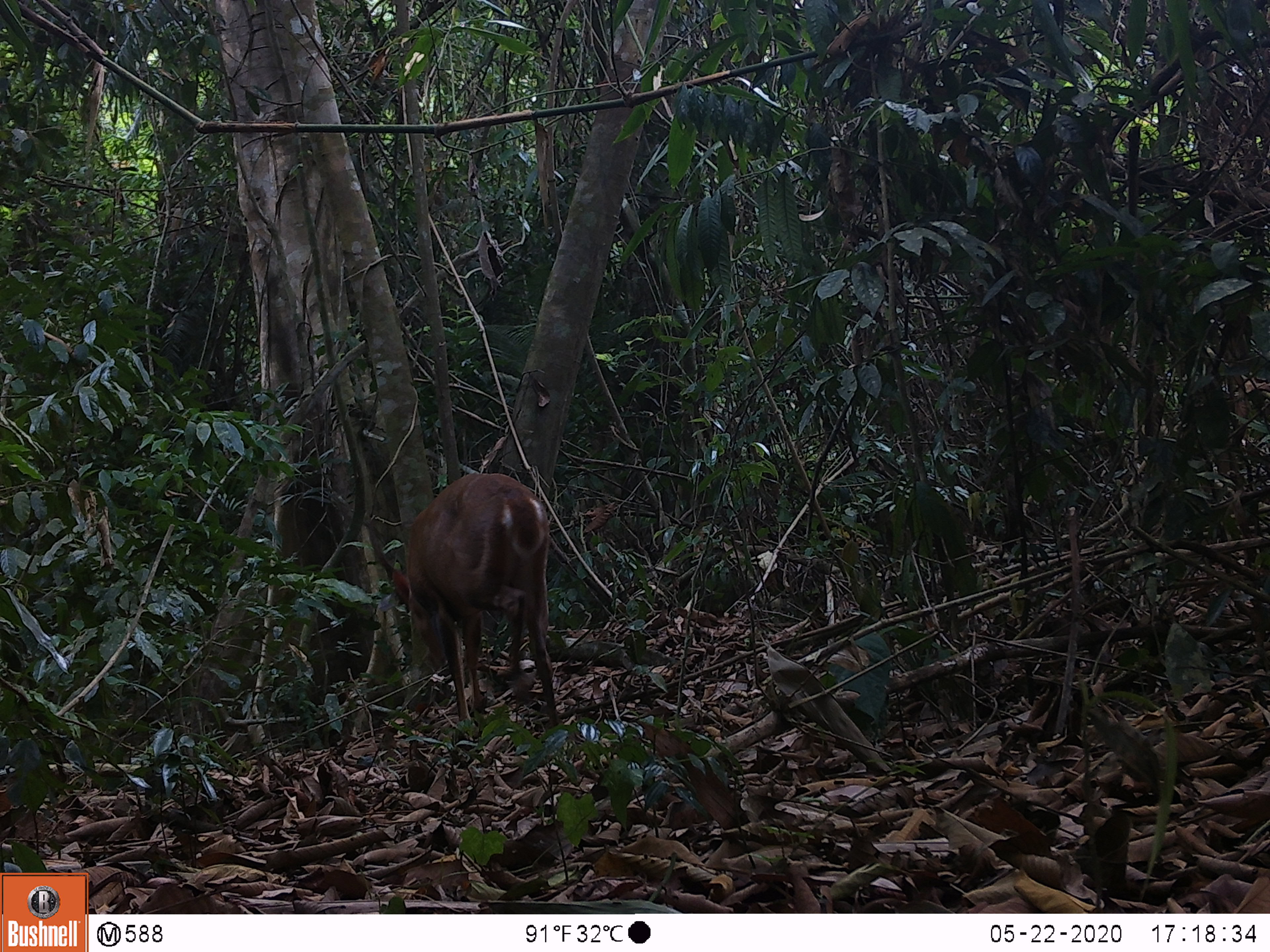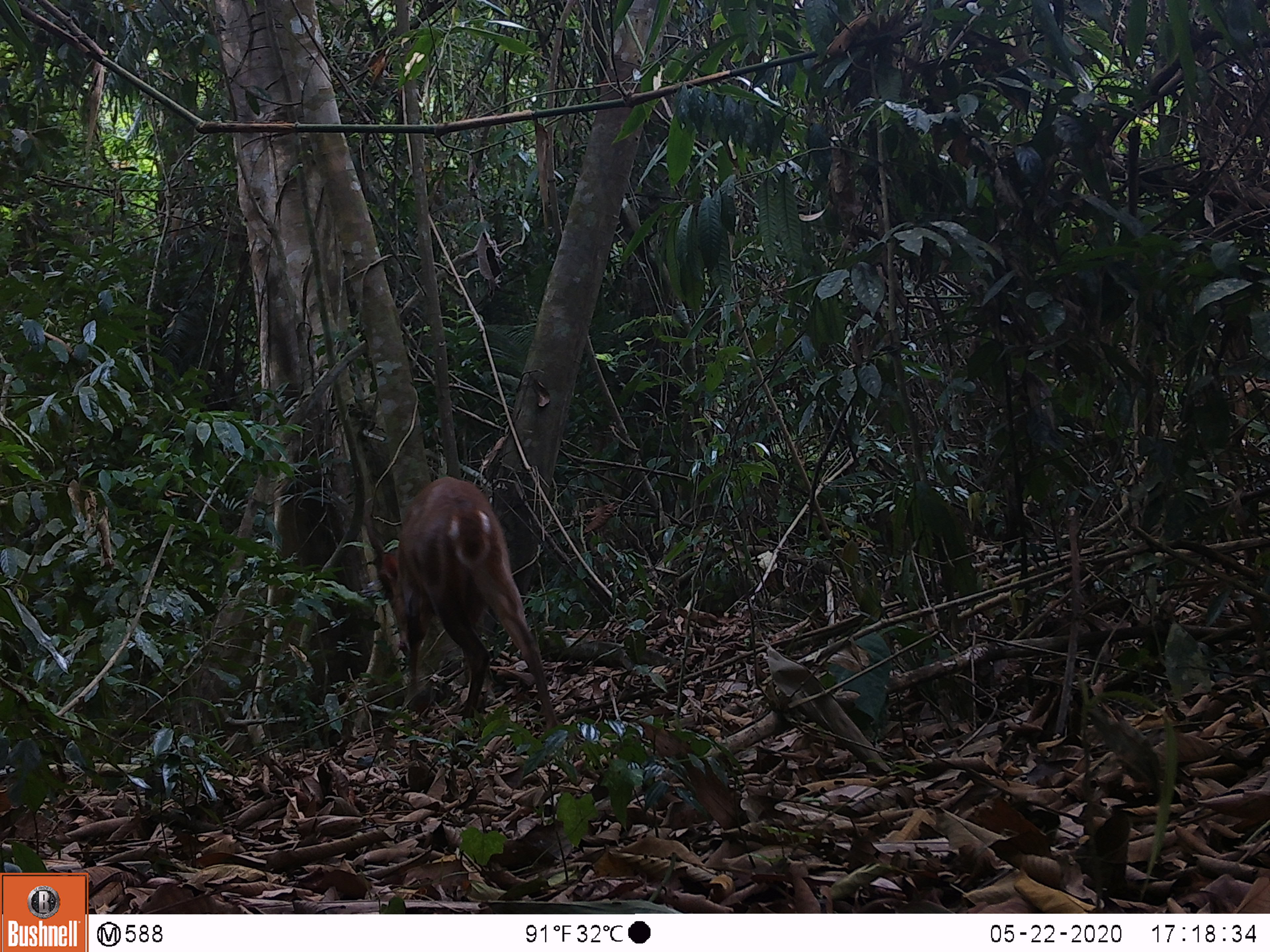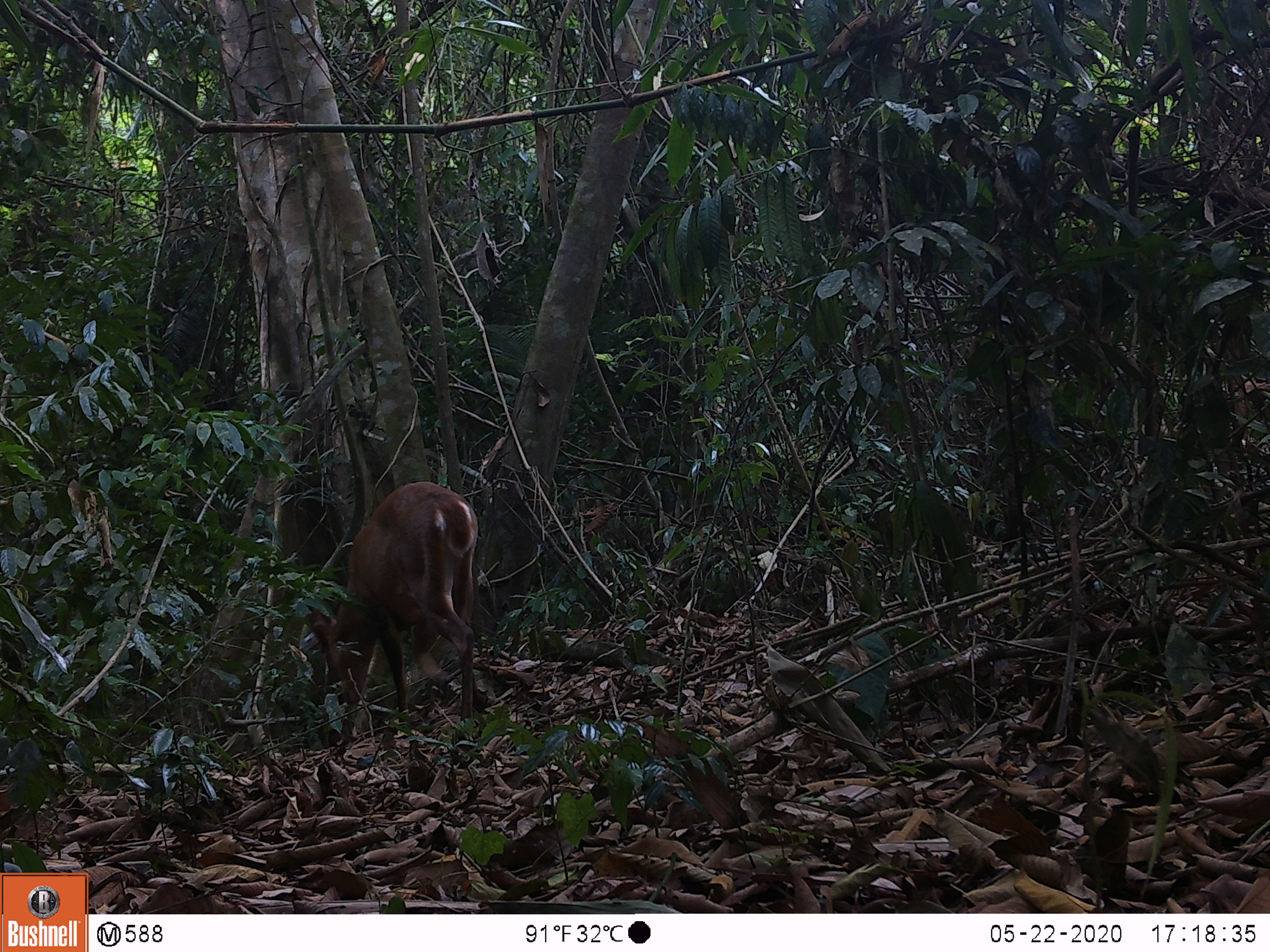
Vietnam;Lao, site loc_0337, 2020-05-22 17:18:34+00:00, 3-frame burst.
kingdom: Animalia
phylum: Chordata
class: Mammalia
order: Artiodactyla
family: Cervidae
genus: Muntiacus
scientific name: Muntiacus vuquangensis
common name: large-antlered muntjac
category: large antlered muntjac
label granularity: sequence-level